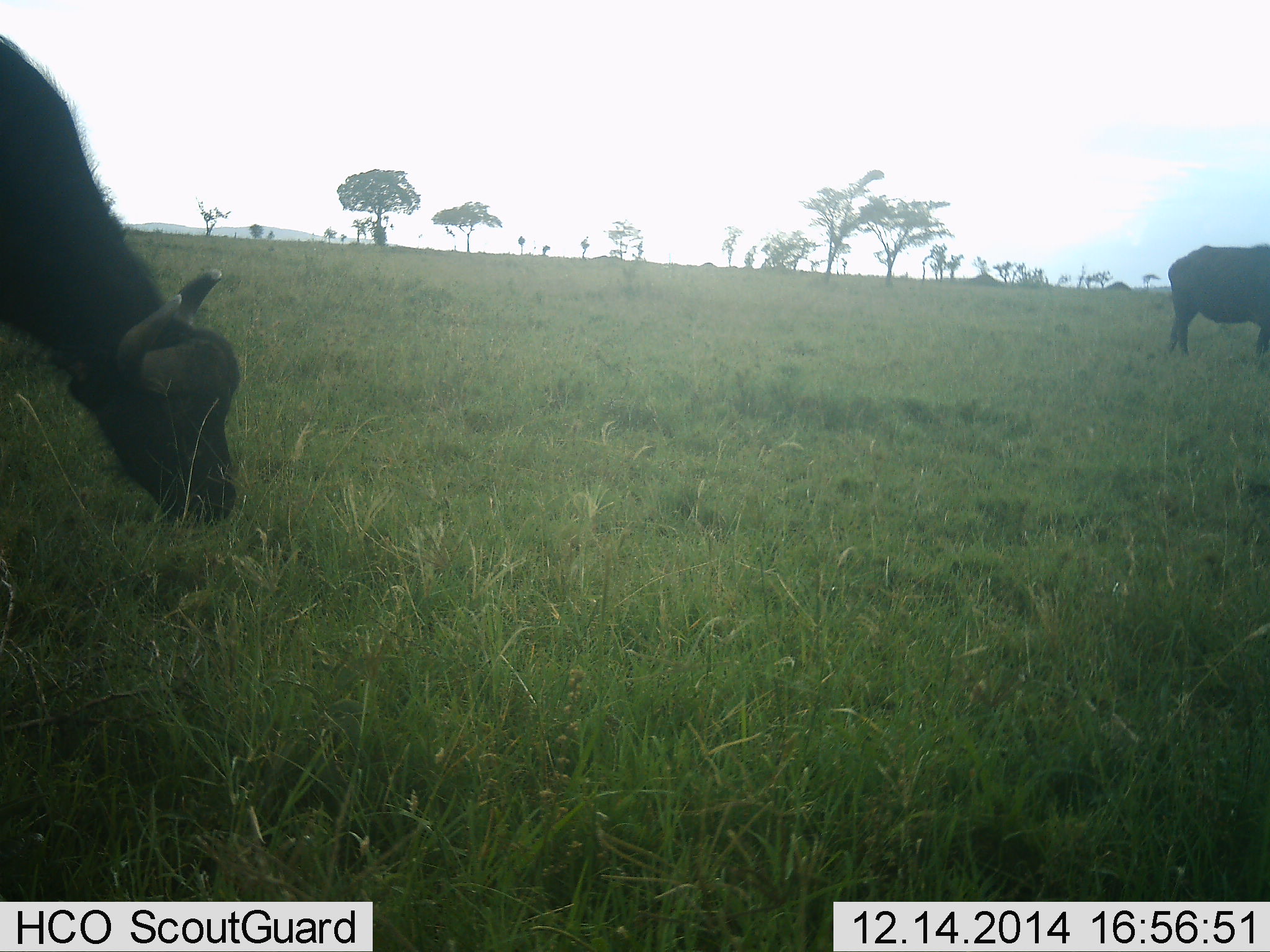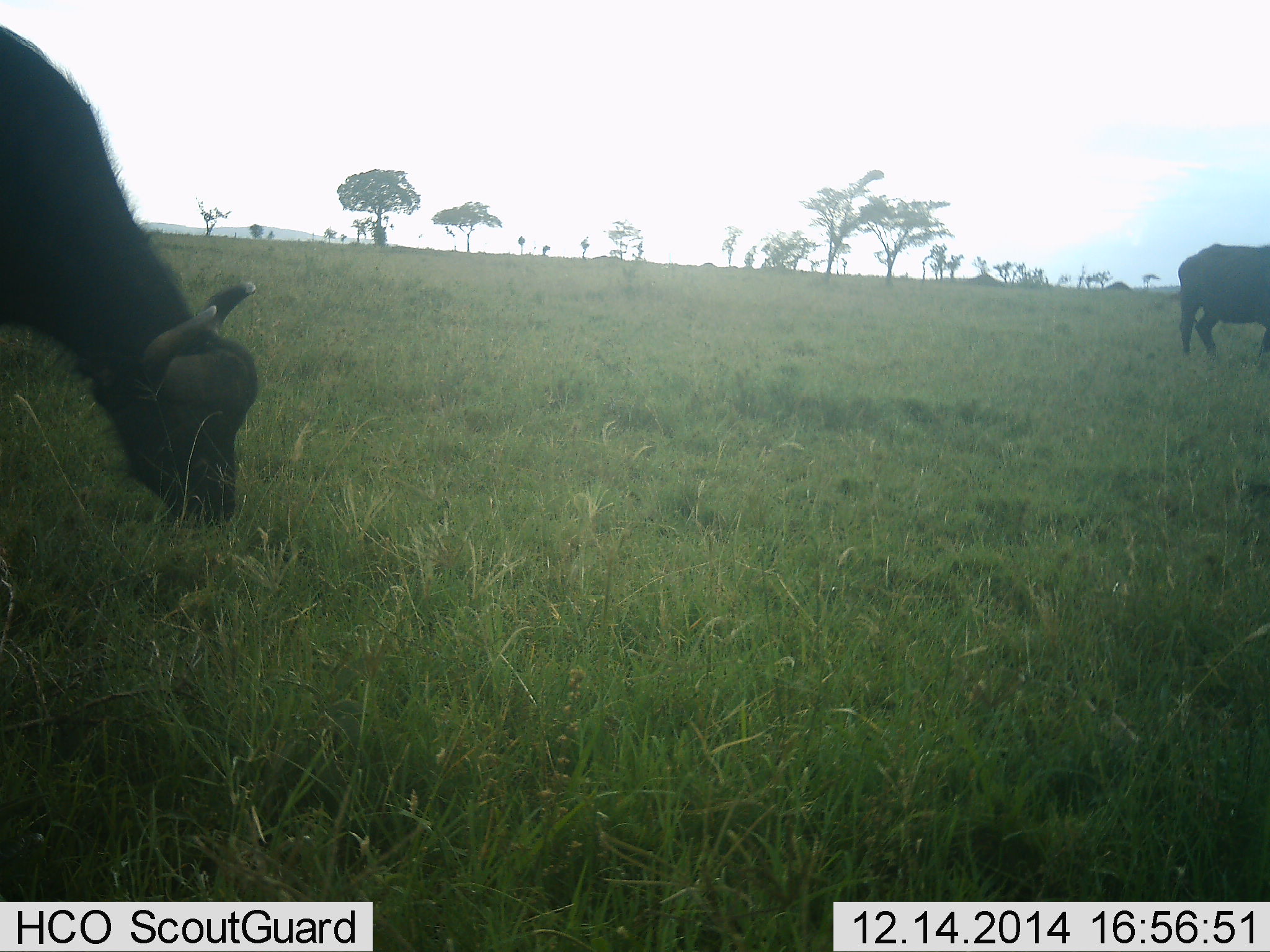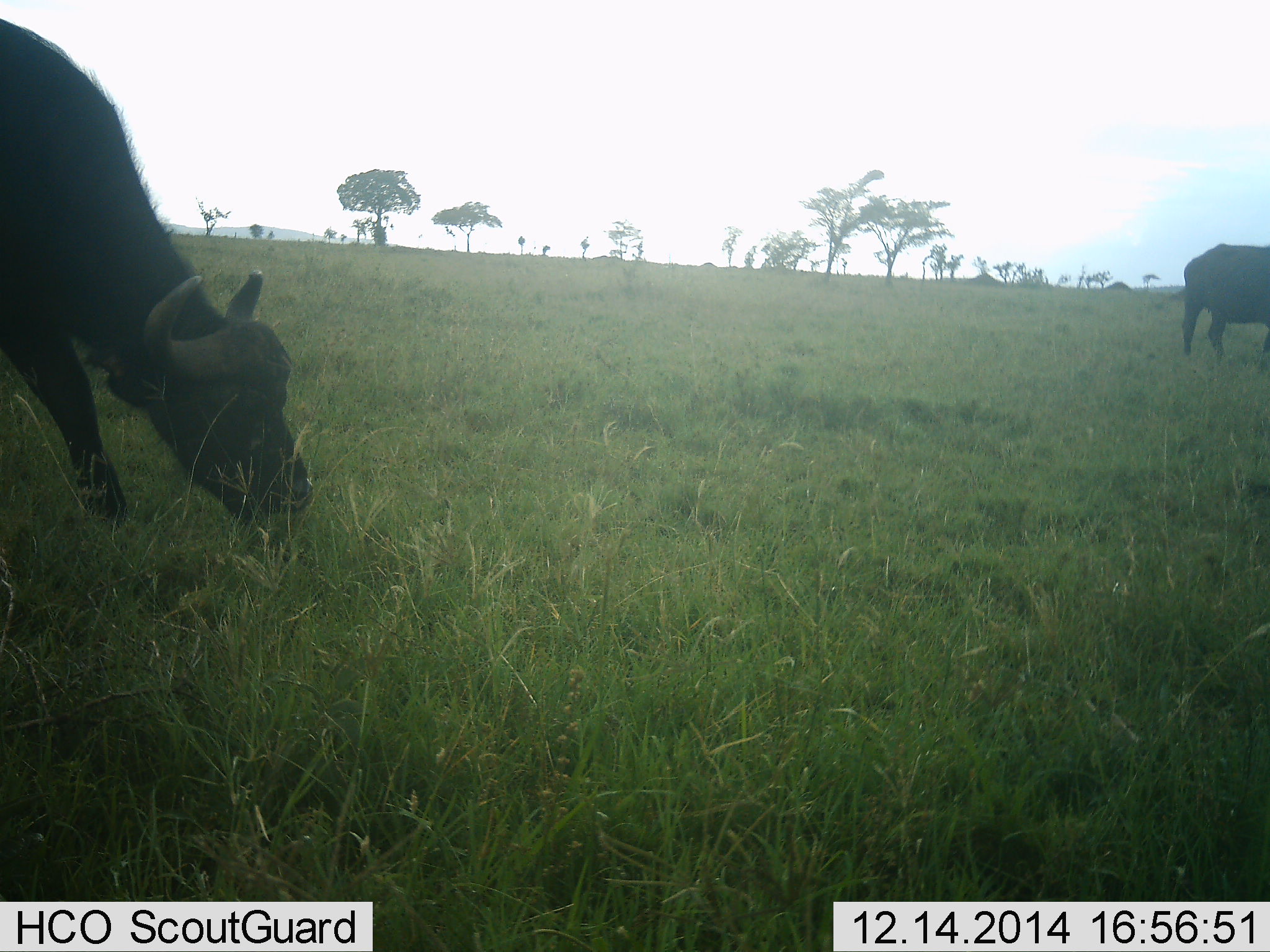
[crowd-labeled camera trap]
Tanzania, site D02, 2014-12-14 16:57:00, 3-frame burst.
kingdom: Animalia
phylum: Chordata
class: Mammalia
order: Artiodactyla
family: Bovidae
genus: Syncerus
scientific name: Syncerus caffer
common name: cape buffalo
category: buffalo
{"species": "buffalo (cape buffalo) (Syncerus caffer)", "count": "2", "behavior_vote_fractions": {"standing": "20%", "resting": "0%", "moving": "30%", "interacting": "0%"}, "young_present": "0%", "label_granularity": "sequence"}